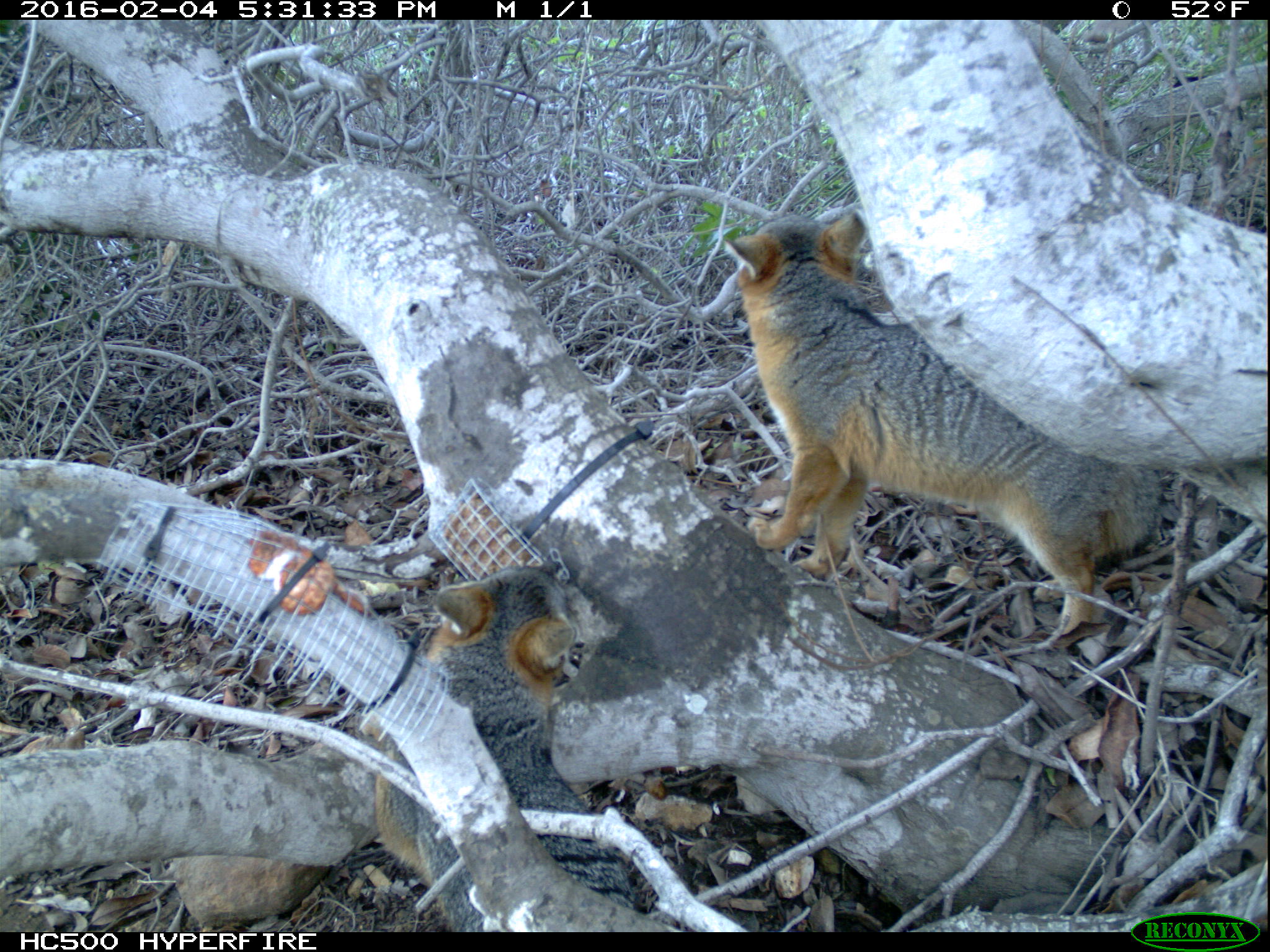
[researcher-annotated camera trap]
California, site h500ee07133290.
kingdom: Animalia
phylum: Chordata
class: Mammalia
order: Carnivora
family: Canidae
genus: Urocyon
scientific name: Urocyon littoralis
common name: island fox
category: fox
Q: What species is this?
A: Fox (island fox) (Urocyon littoralis).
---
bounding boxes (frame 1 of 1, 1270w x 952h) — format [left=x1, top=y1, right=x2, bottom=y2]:
fox: [left=723, top=206, right=1162, bottom=648]; [left=357, top=563, right=645, bottom=932]